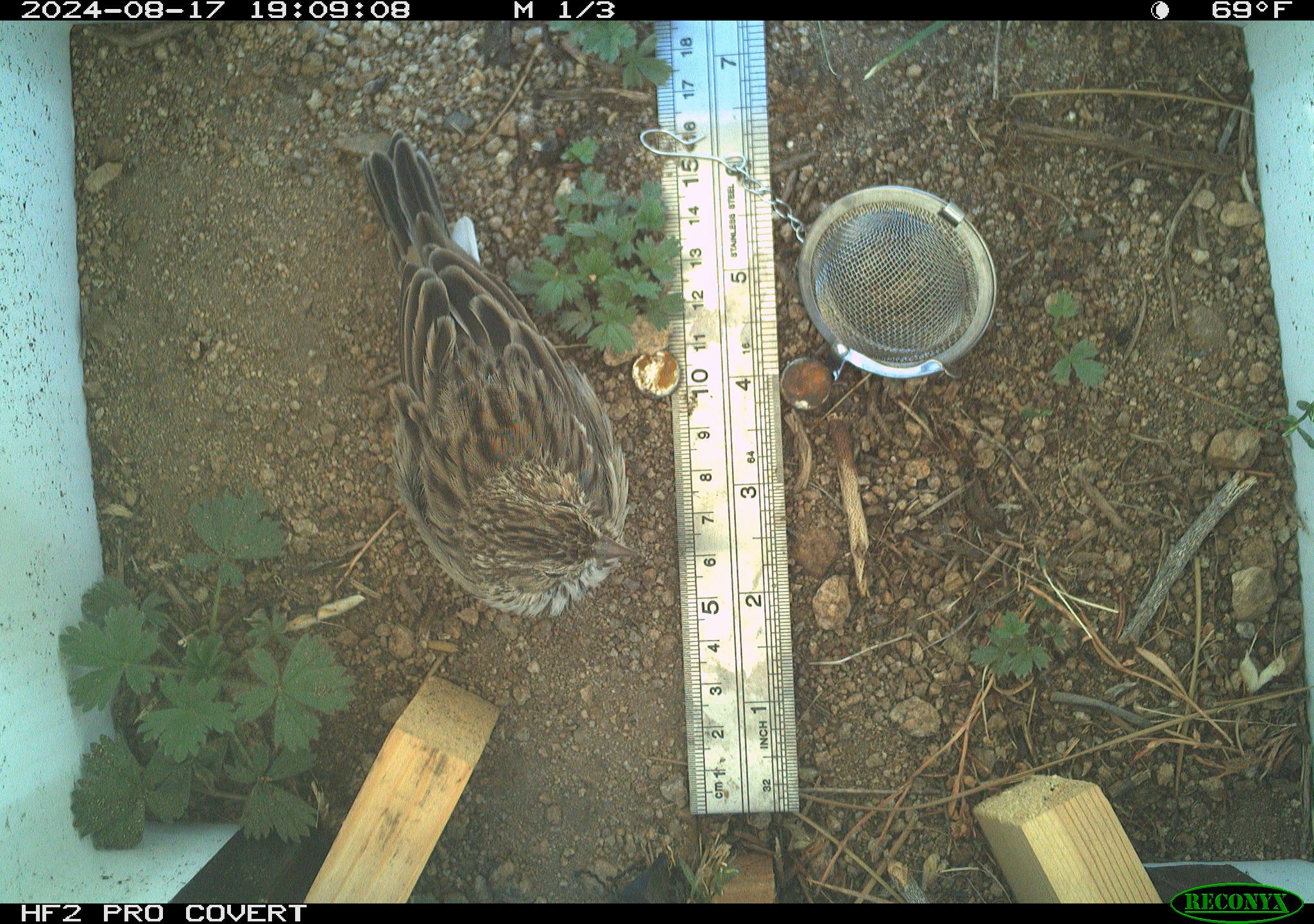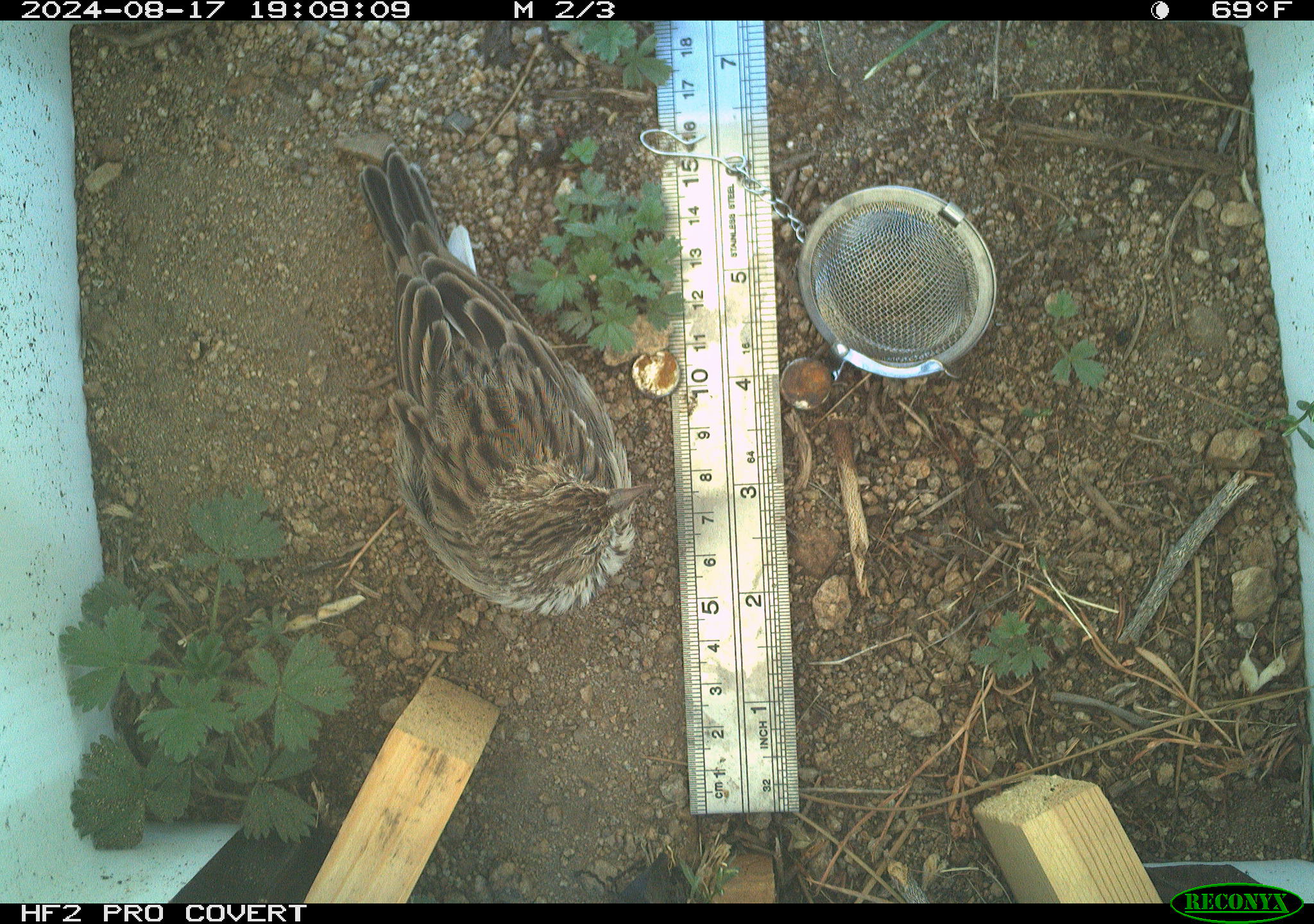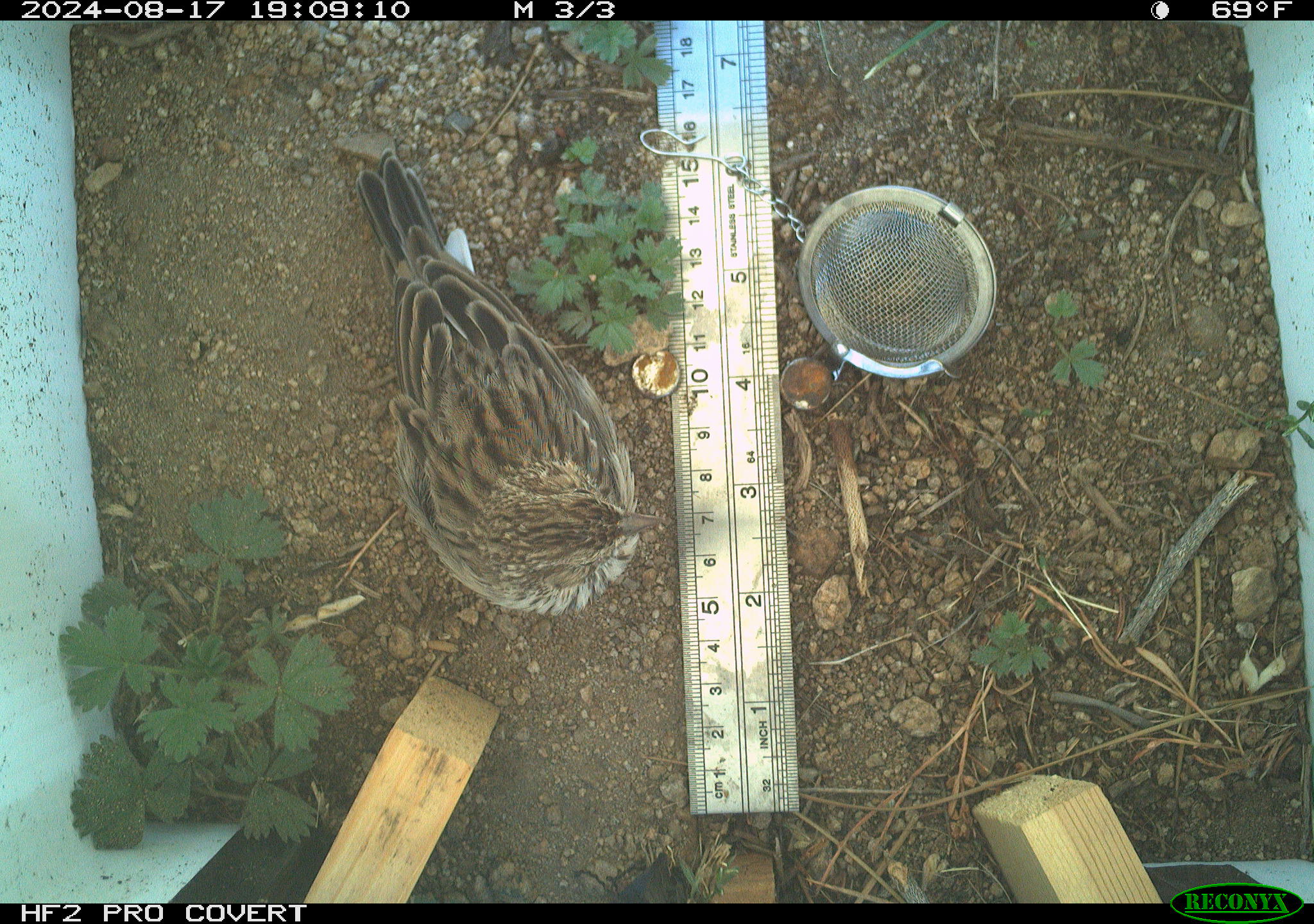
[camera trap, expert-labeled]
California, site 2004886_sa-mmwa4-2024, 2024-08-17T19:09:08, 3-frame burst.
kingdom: Animalia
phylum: Chordata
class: Aves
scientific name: Aves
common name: bird